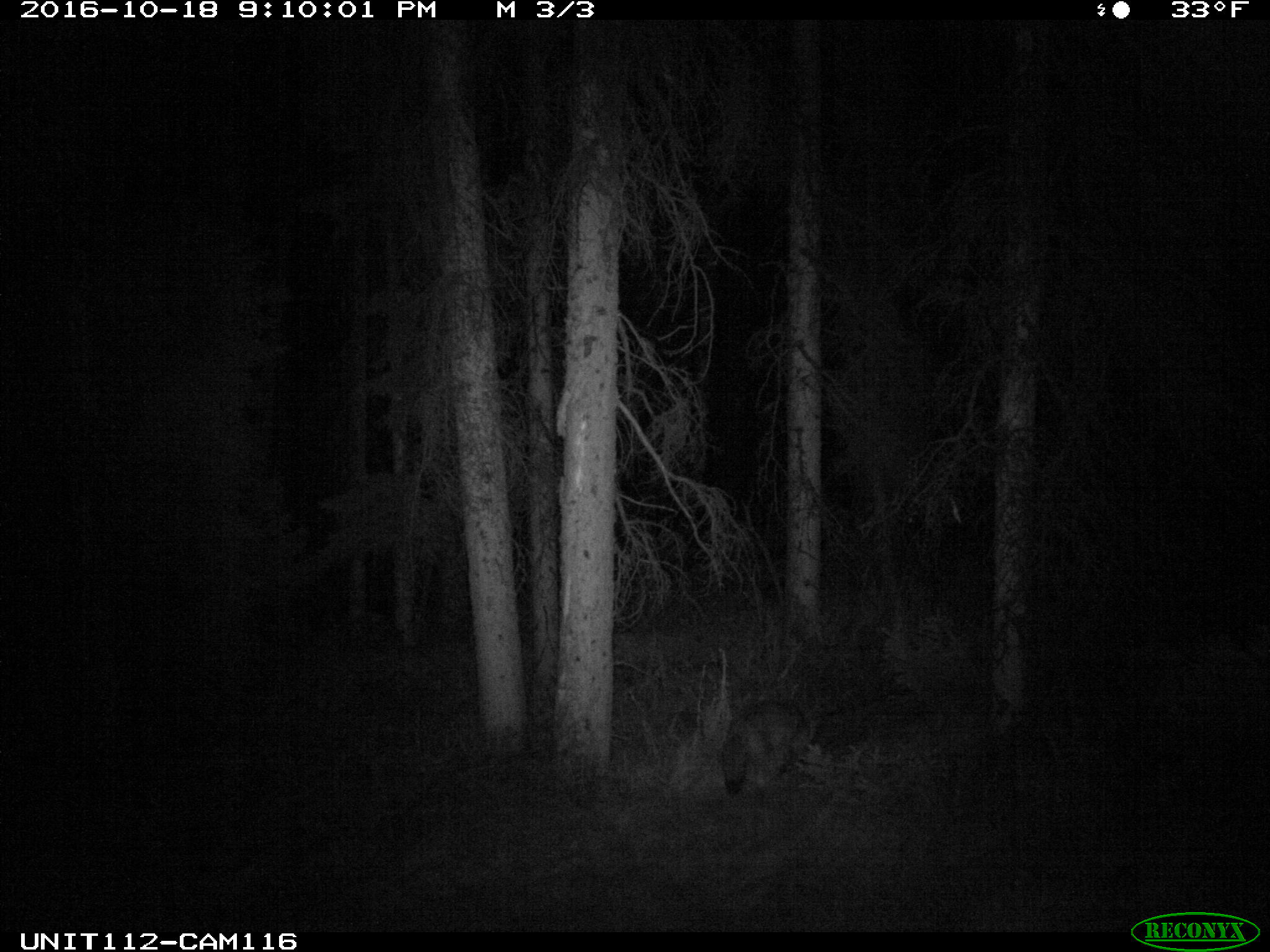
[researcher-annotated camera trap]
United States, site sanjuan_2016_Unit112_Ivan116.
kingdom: Animalia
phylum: Chordata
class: Mammalia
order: Carnivora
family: Canidae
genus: Canis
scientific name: Canis latrans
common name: coyote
Canis latrans (coyote).